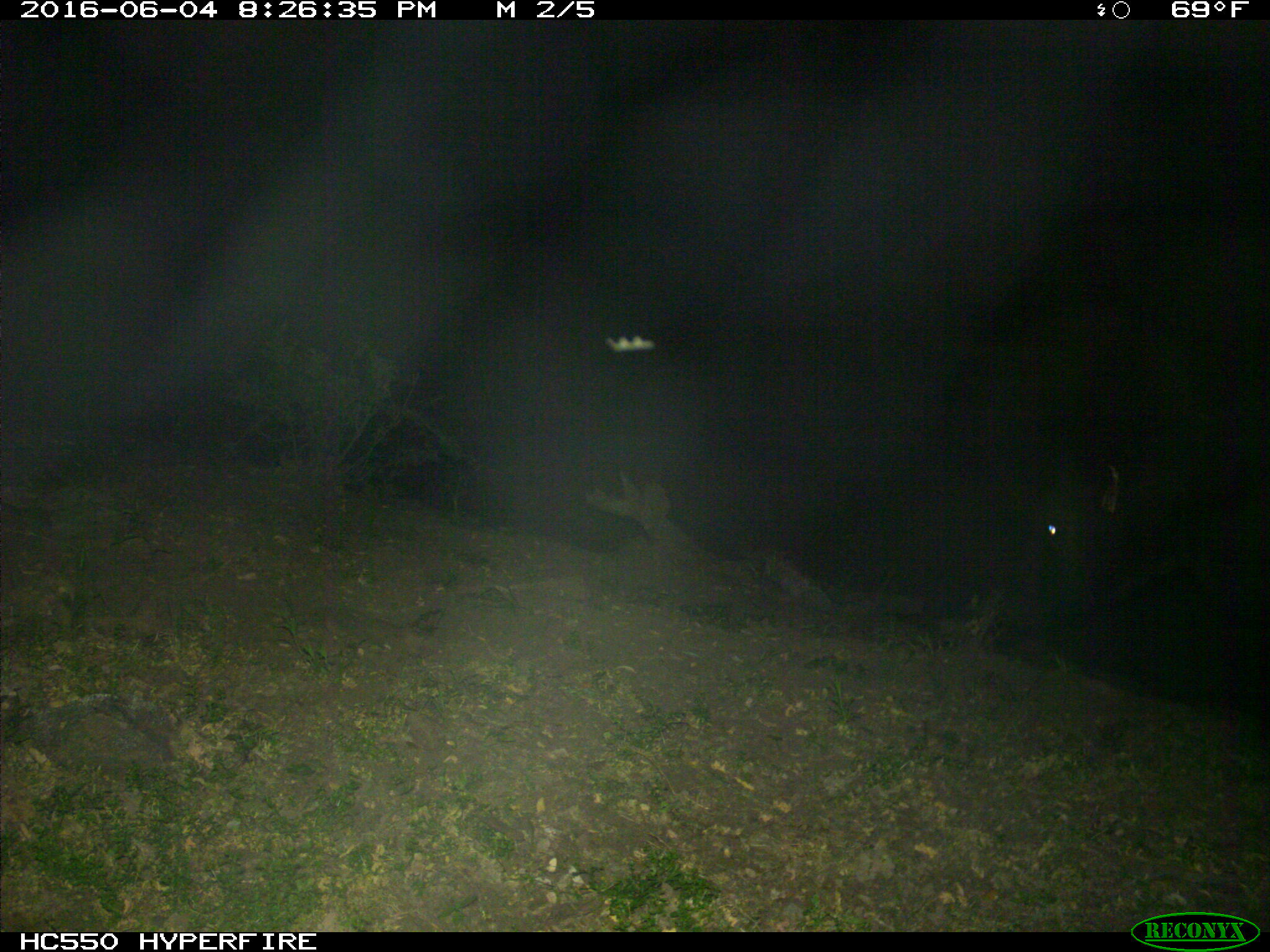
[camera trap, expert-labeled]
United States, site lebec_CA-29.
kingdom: Animalia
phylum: Chordata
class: Mammalia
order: Artiodactyla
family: Bovidae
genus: Bos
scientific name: Bos taurus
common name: domestic cow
Bos taurus (domestic cow).